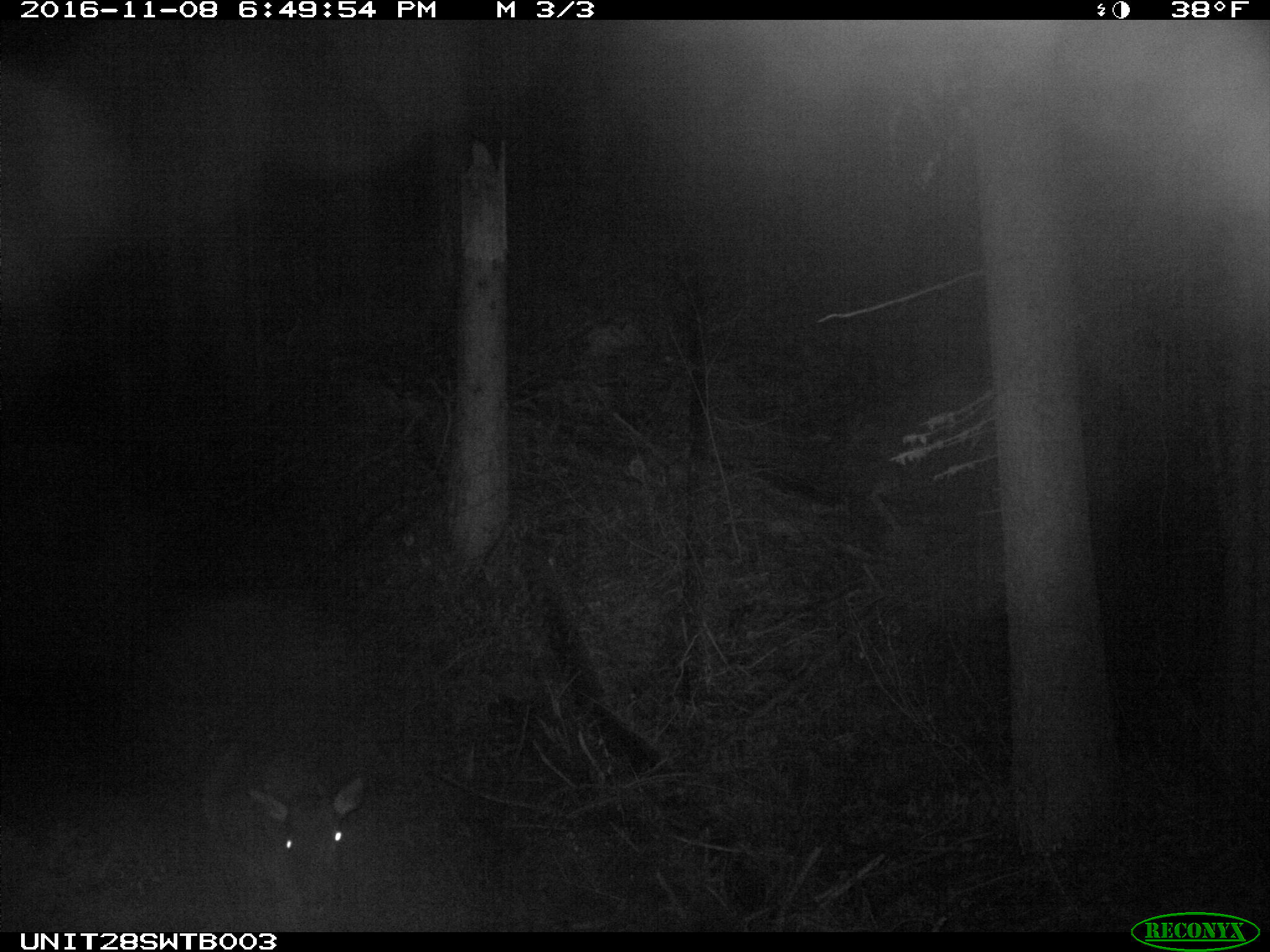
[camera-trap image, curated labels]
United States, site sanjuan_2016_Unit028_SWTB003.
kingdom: Animalia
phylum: Chordata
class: Mammalia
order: Artiodactyla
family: Cervidae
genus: Cervus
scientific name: Cervus elaphus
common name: red deer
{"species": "Cervus elaphus (red deer)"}